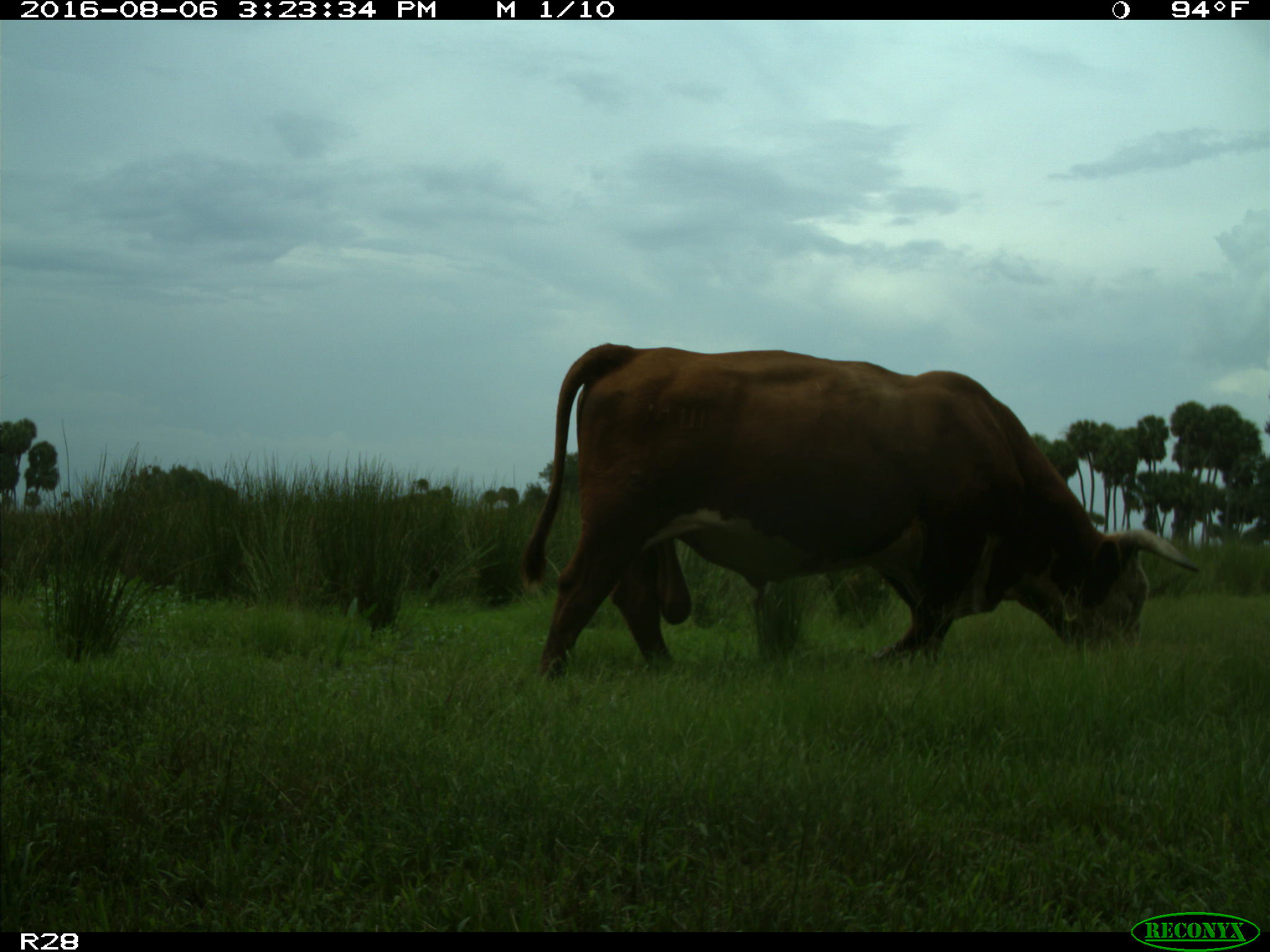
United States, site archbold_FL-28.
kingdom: Animalia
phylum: Chordata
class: Mammalia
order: Artiodactyla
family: Bovidae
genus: Bos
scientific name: Bos taurus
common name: domestic cow